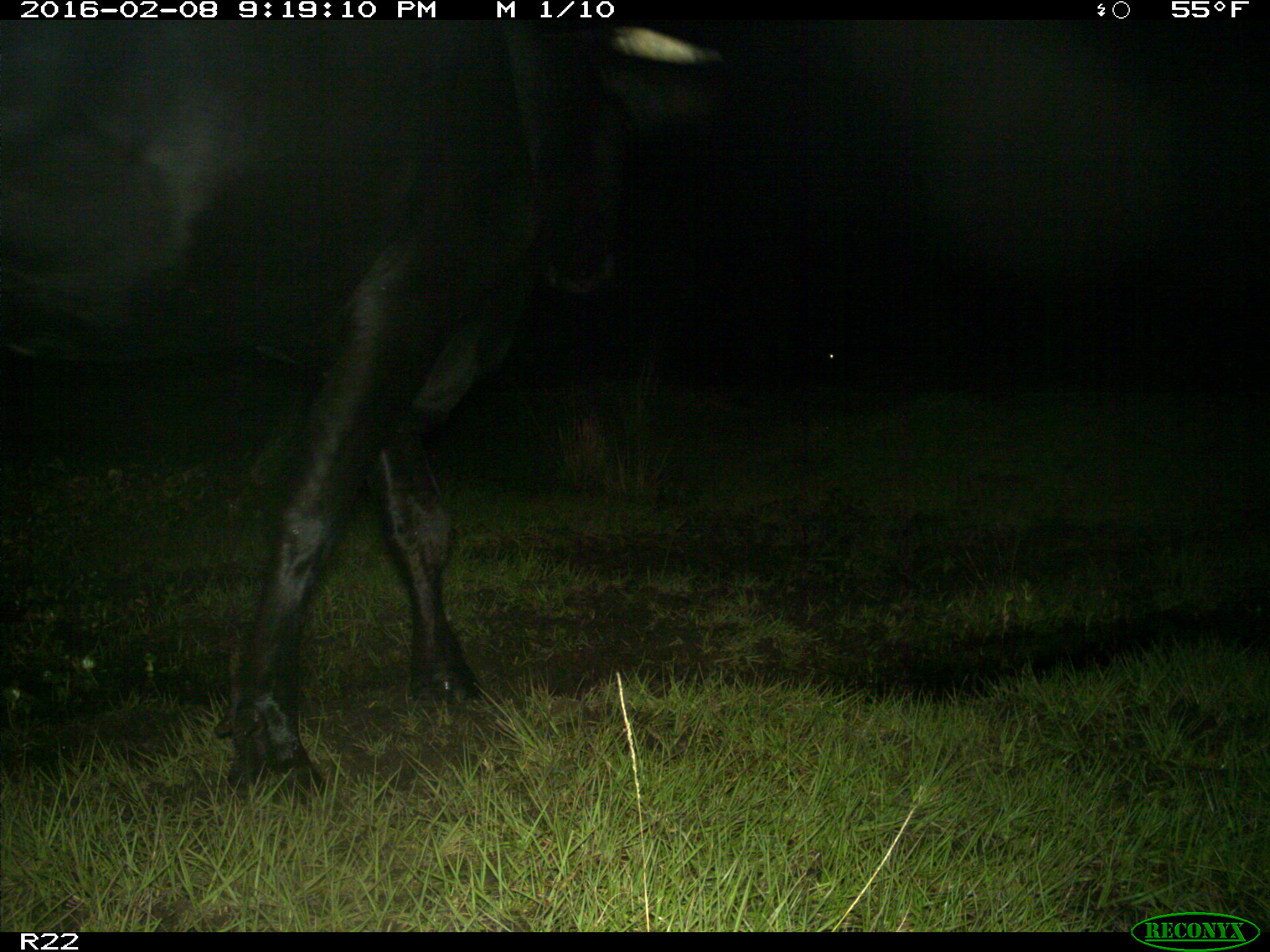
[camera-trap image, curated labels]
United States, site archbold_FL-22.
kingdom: Animalia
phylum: Chordata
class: Mammalia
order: Artiodactyla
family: Bovidae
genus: Bos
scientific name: Bos taurus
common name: domestic cow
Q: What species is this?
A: Bos taurus (domestic cow).